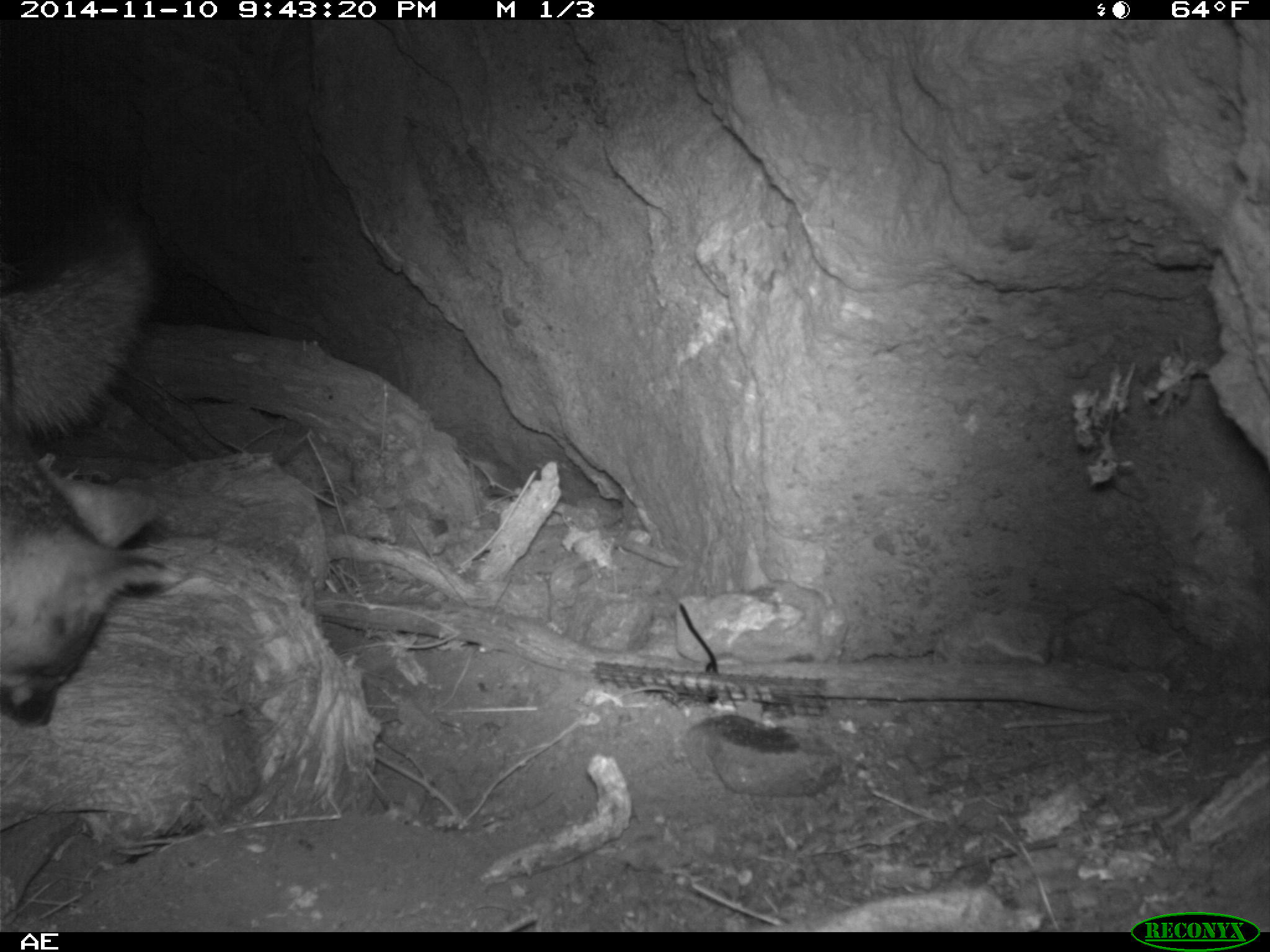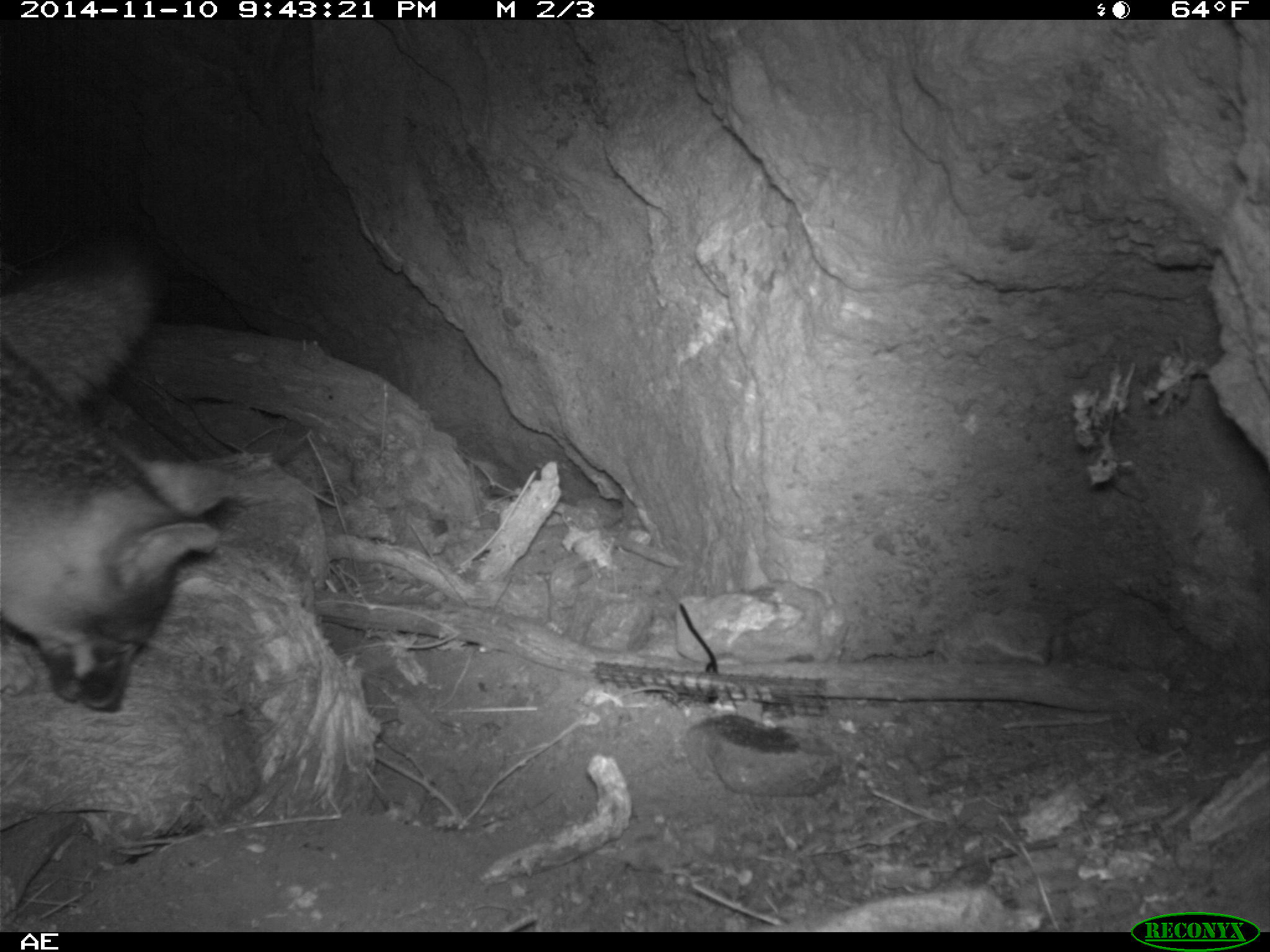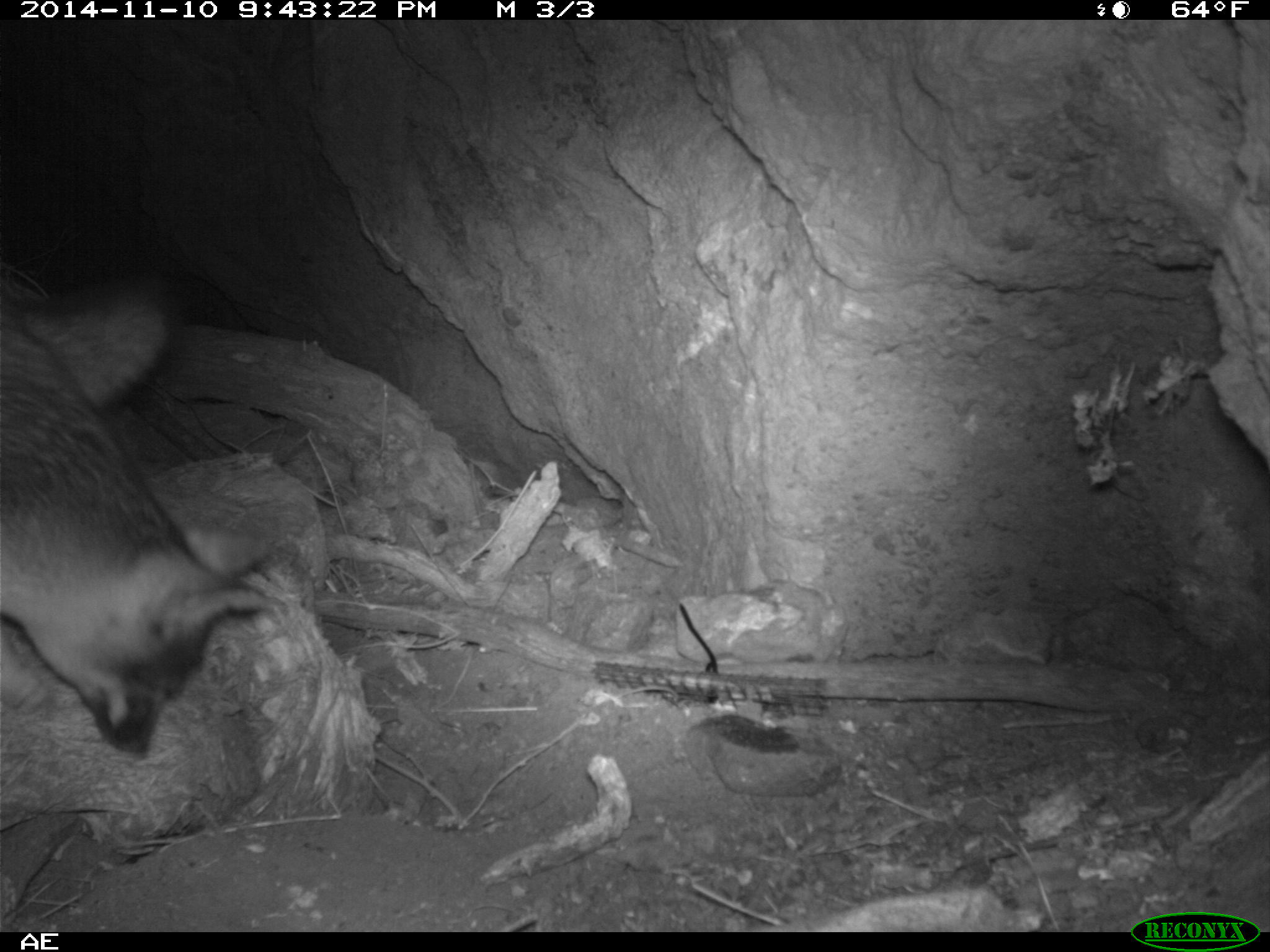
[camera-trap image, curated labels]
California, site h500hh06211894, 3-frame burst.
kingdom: Animalia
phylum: Chordata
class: Mammalia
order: Carnivora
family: Canidae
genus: Urocyon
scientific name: Urocyon littoralis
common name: island fox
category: fox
Fox (island fox) (Urocyon littoralis).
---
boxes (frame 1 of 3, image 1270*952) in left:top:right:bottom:
fox: 0:248:184:726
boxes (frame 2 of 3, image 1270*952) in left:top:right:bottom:
fox: 0:270:237:713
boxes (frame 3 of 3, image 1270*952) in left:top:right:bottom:
fox: 0:296:264:754